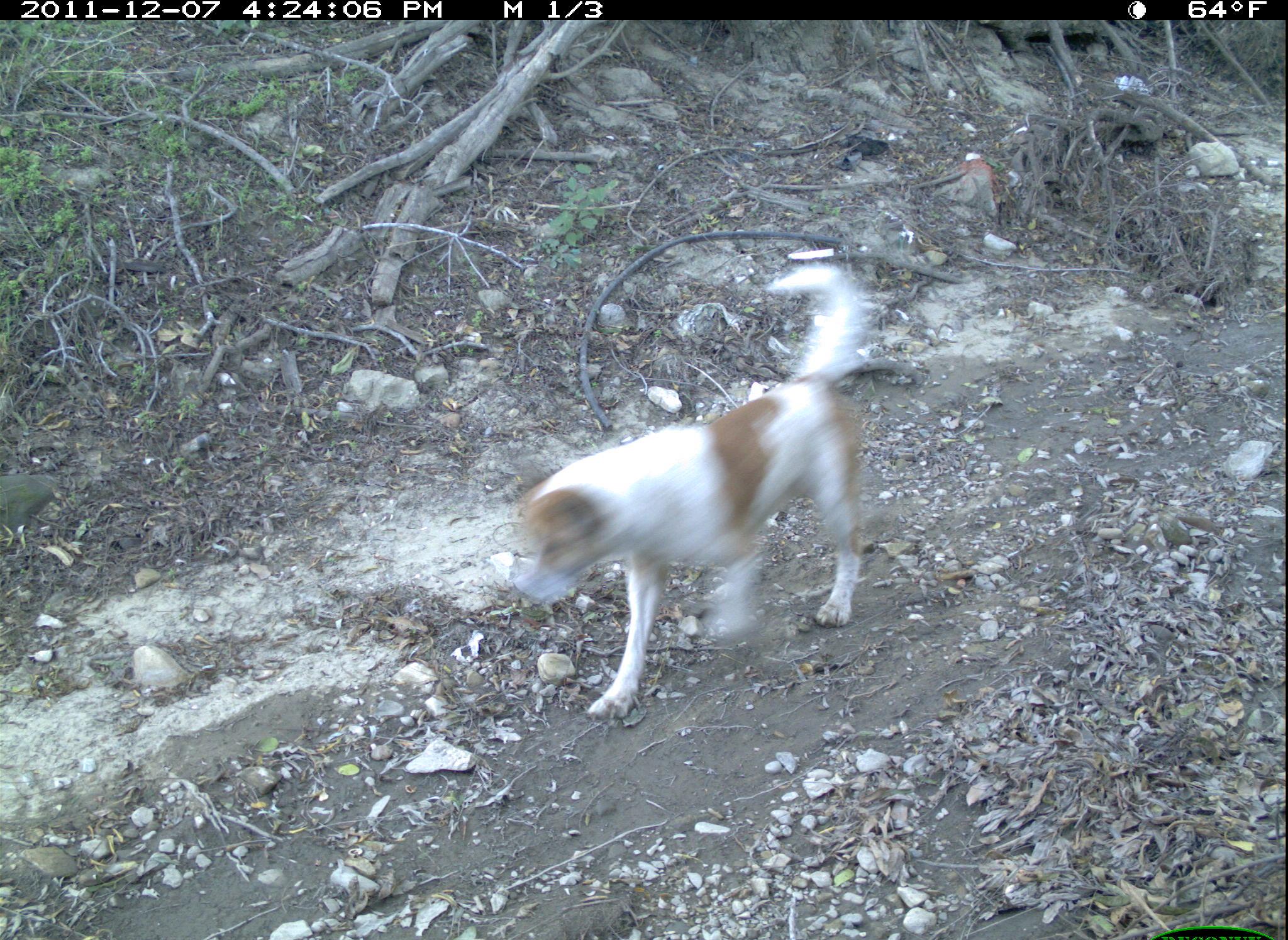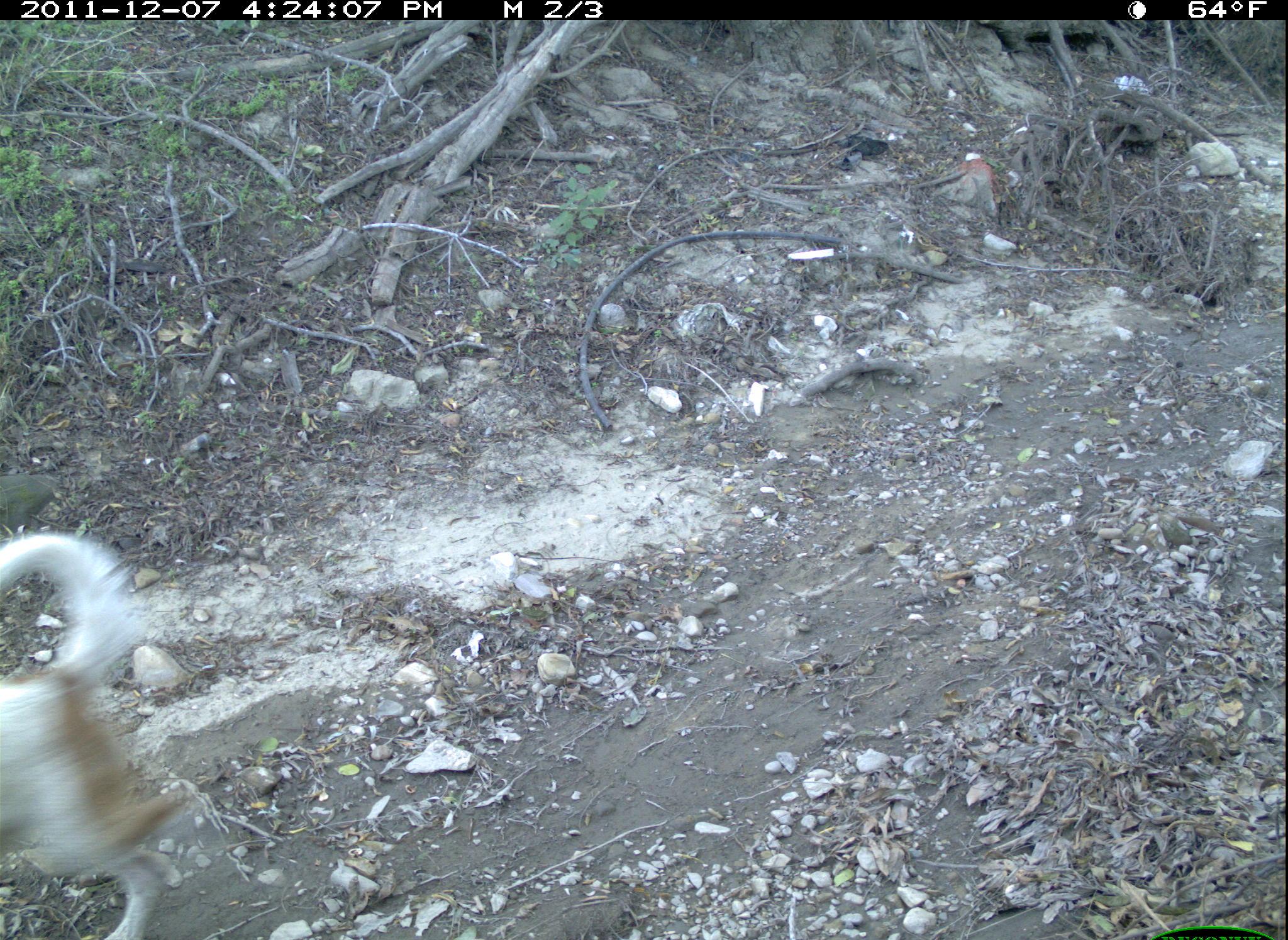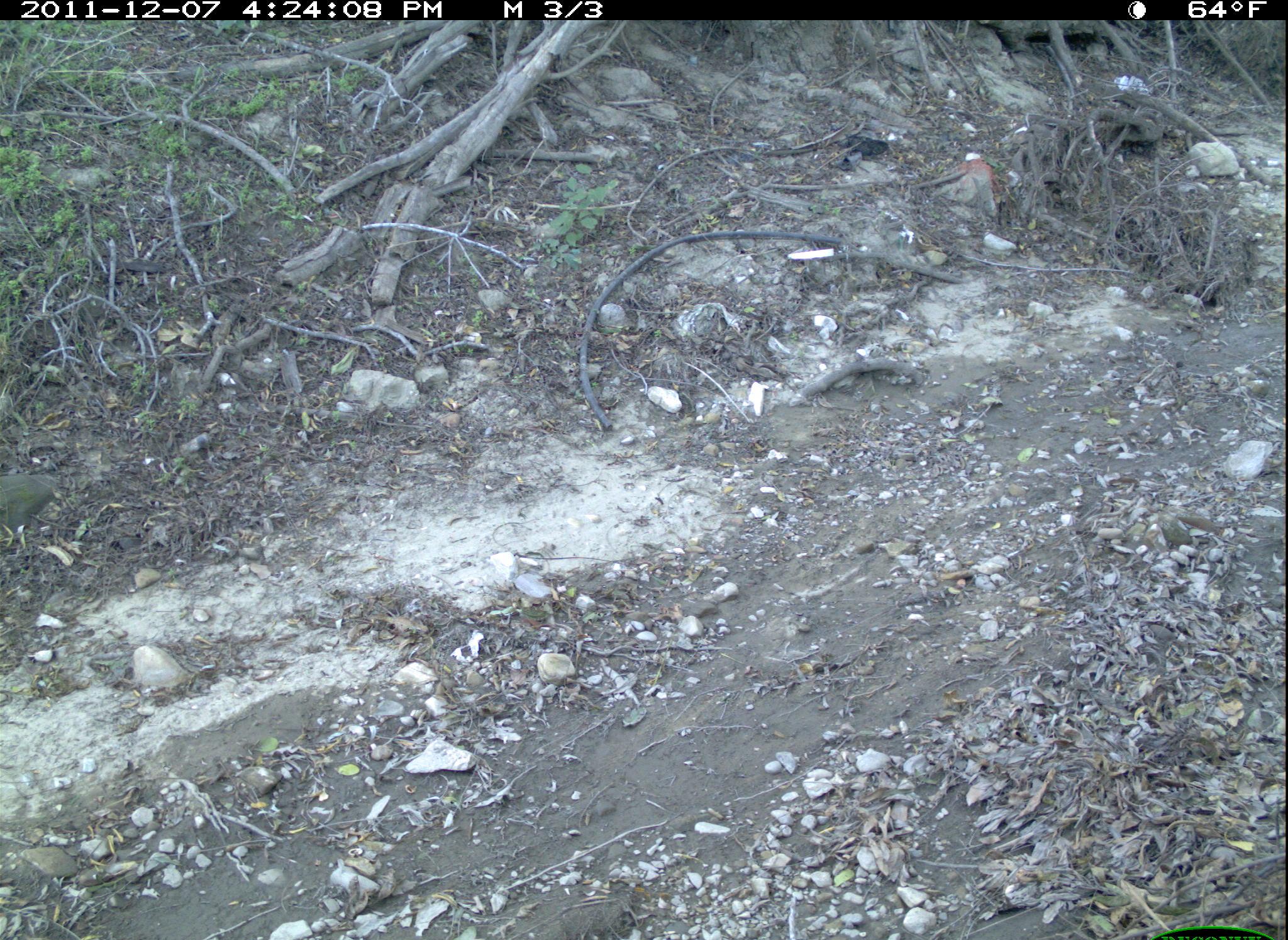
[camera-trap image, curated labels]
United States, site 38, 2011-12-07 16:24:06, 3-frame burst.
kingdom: Animalia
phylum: Chordata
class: Mammalia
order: Carnivora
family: Canidae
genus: Canis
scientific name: Canis familiaris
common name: domestic dog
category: dog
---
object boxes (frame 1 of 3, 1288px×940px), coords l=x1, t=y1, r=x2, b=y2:
dog: l=493, t=261, r=908, b=726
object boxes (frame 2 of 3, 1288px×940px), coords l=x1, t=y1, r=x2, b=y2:
dog: l=0, t=528, r=216, b=940